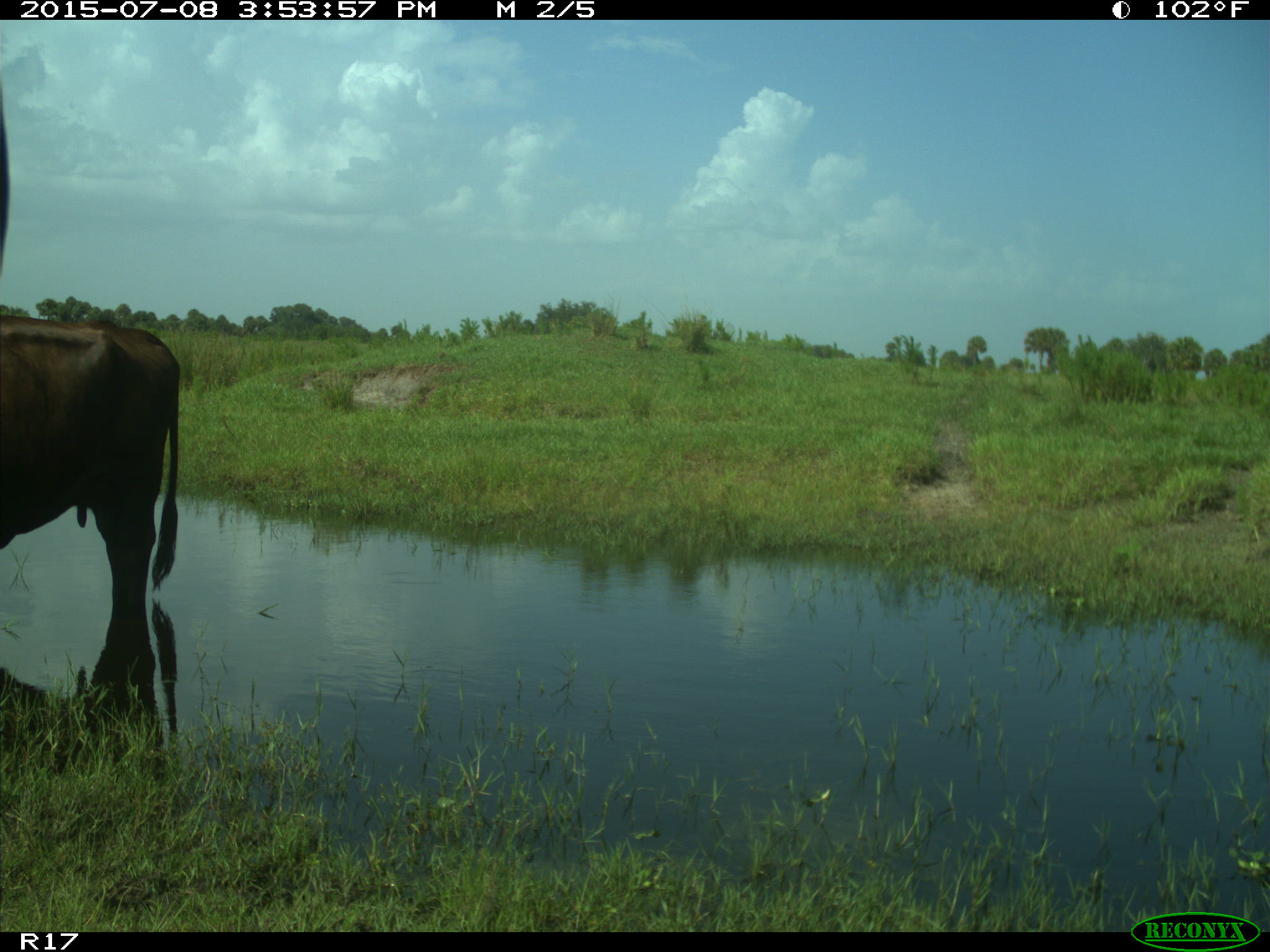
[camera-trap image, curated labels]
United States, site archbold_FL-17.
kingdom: Animalia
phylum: Chordata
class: Mammalia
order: Artiodactyla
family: Bovidae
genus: Bos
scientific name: Bos taurus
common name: domestic cow